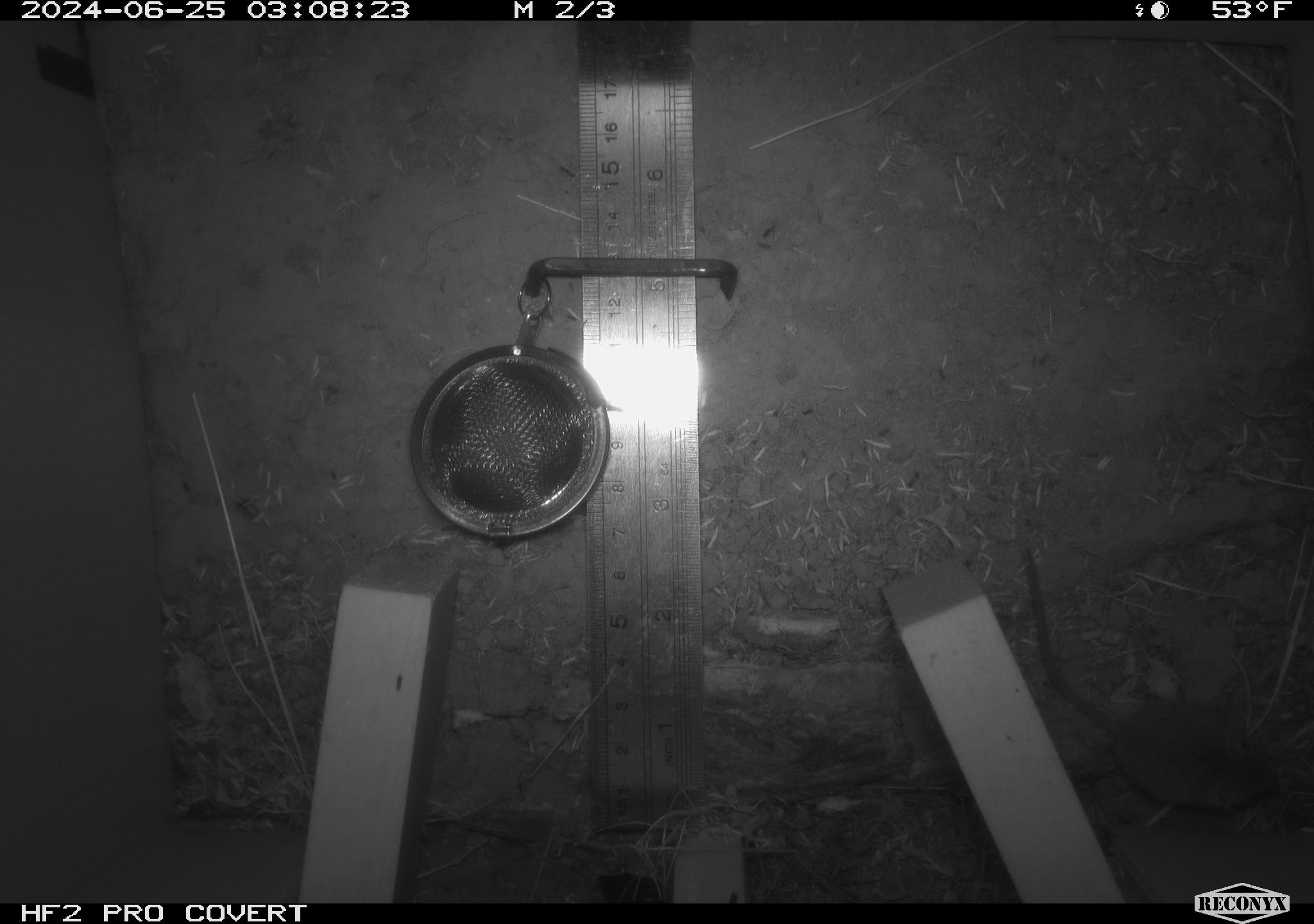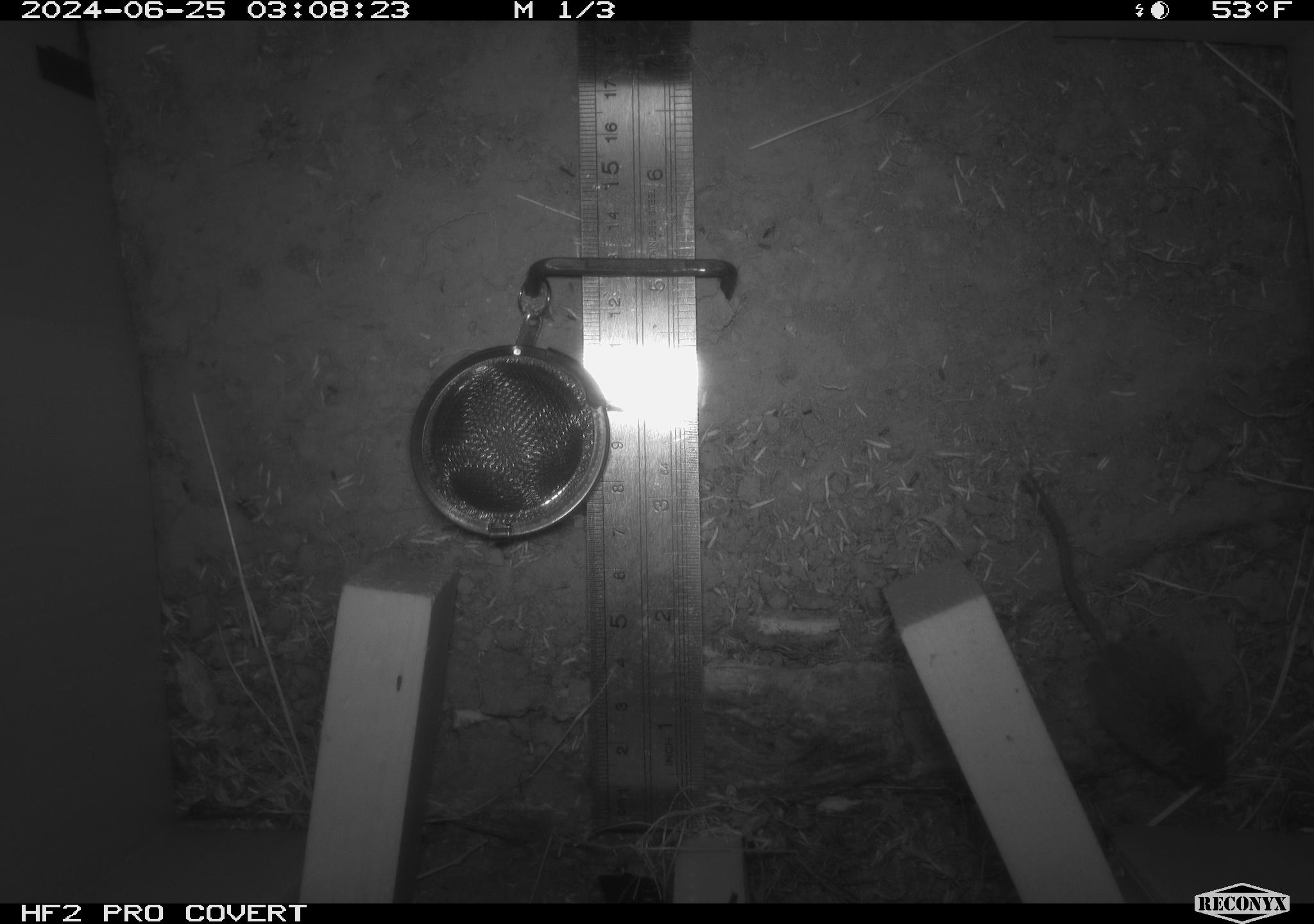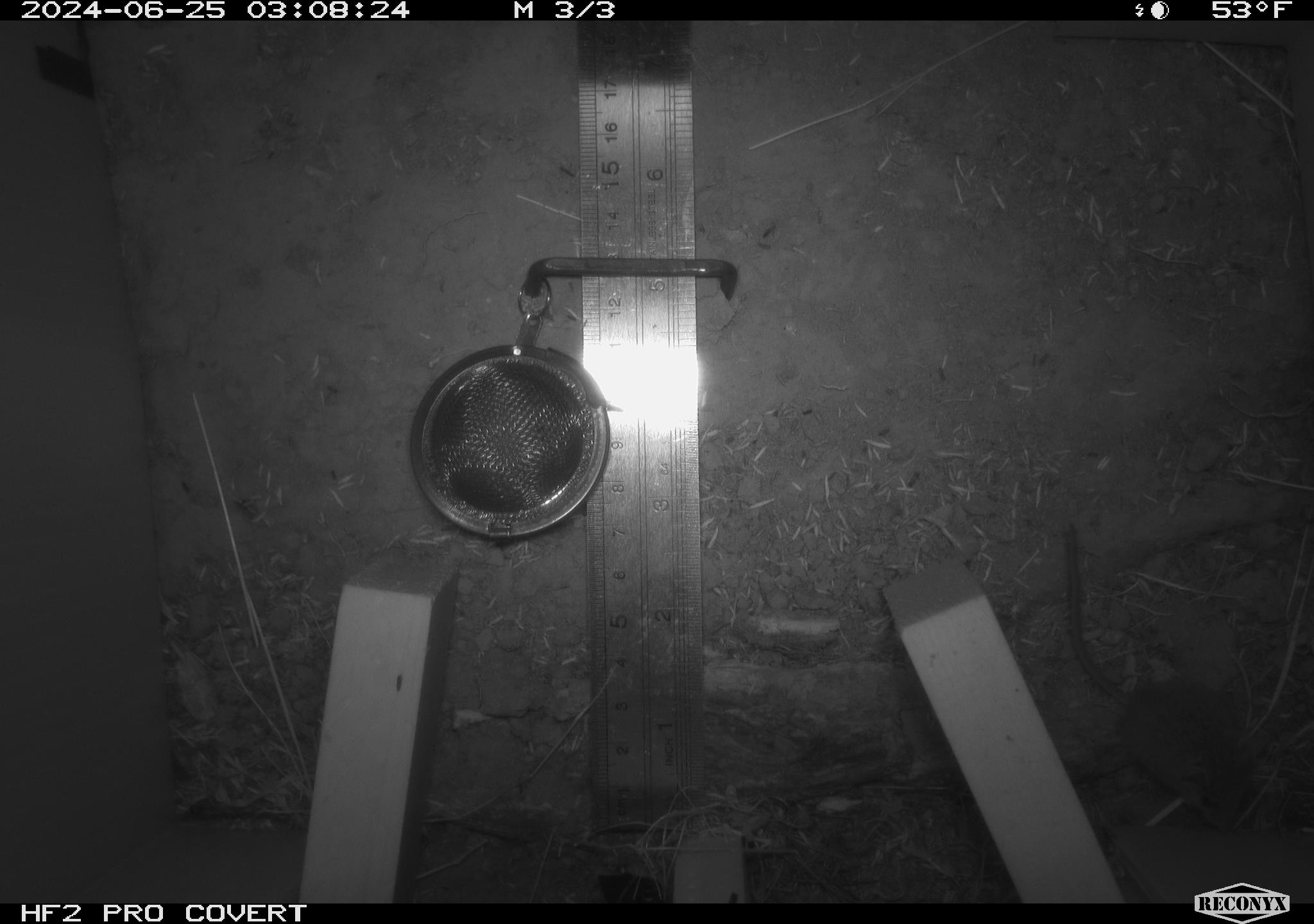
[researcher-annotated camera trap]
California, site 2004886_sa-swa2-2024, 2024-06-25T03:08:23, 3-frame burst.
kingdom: Animalia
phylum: Chordata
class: Mammalia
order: Rodentia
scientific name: Rodentia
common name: mouse species